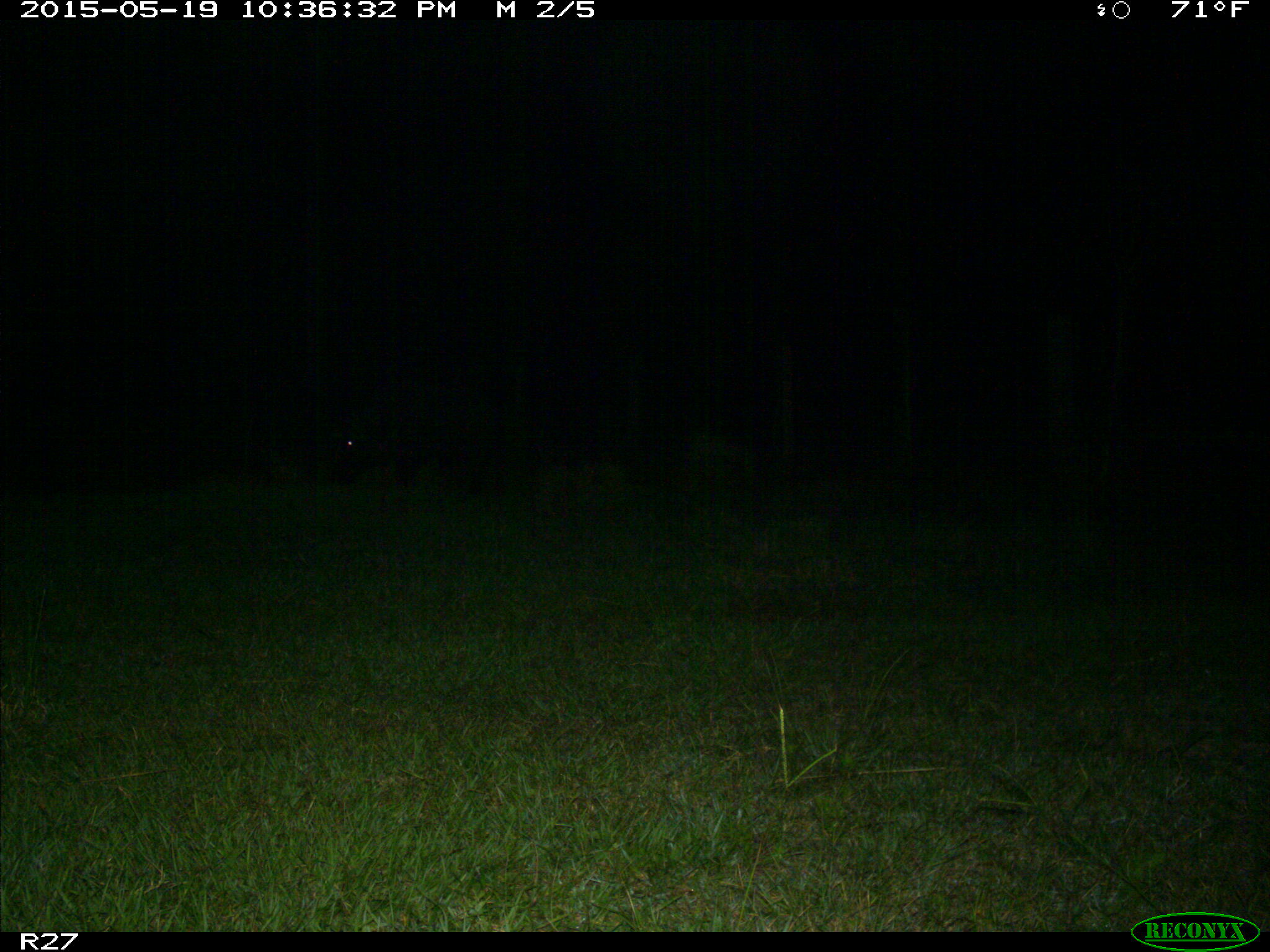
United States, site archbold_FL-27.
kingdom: Animalia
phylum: Chordata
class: Mammalia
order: Artiodactyla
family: Suidae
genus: Sus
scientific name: Sus scrofa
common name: wild boar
Sus scrofa (wild boar).